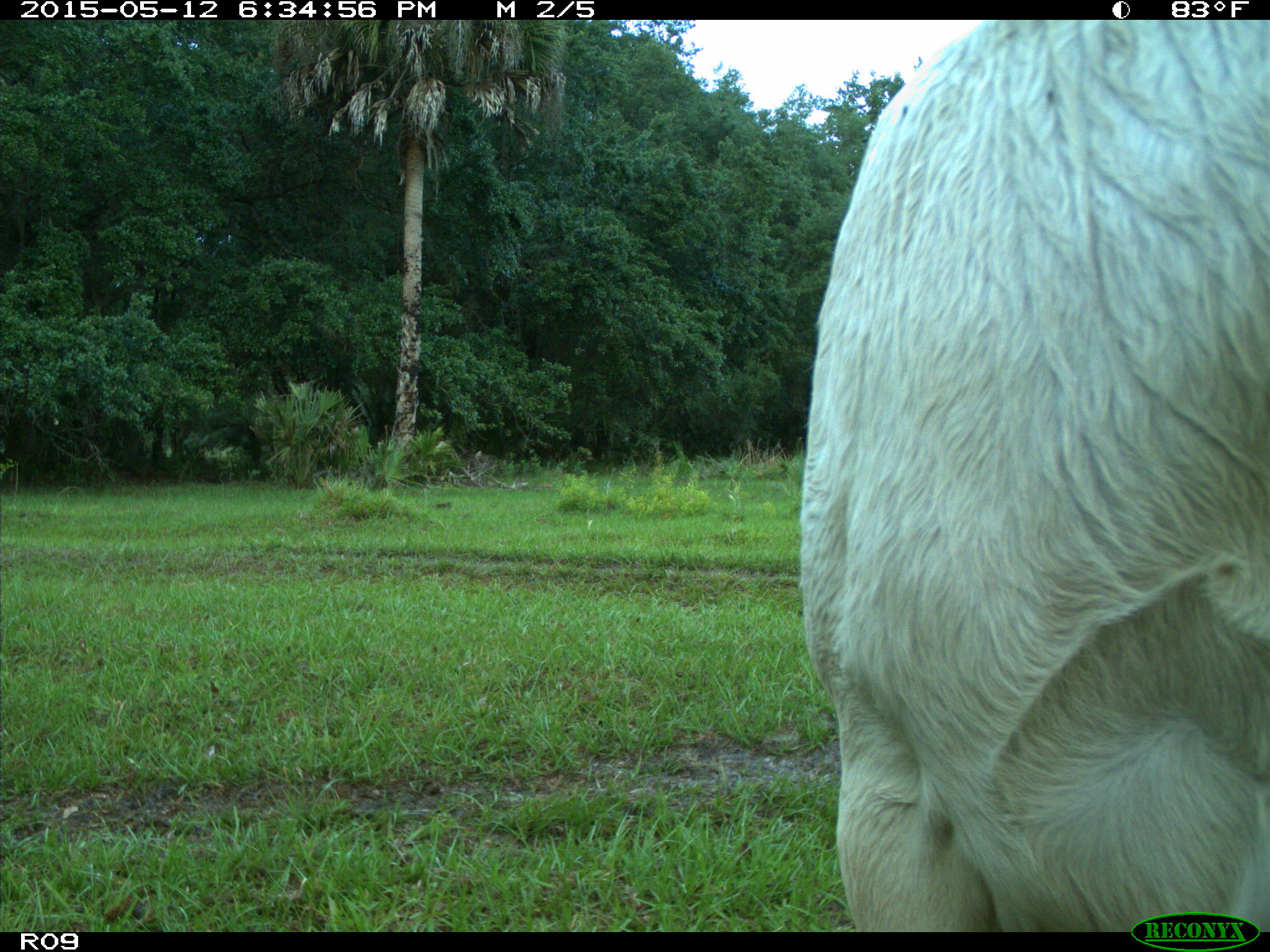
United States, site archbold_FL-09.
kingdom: Animalia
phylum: Chordata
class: Mammalia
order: Artiodactyla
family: Bovidae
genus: Bos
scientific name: Bos taurus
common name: domestic cow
Bos taurus (domestic cow).